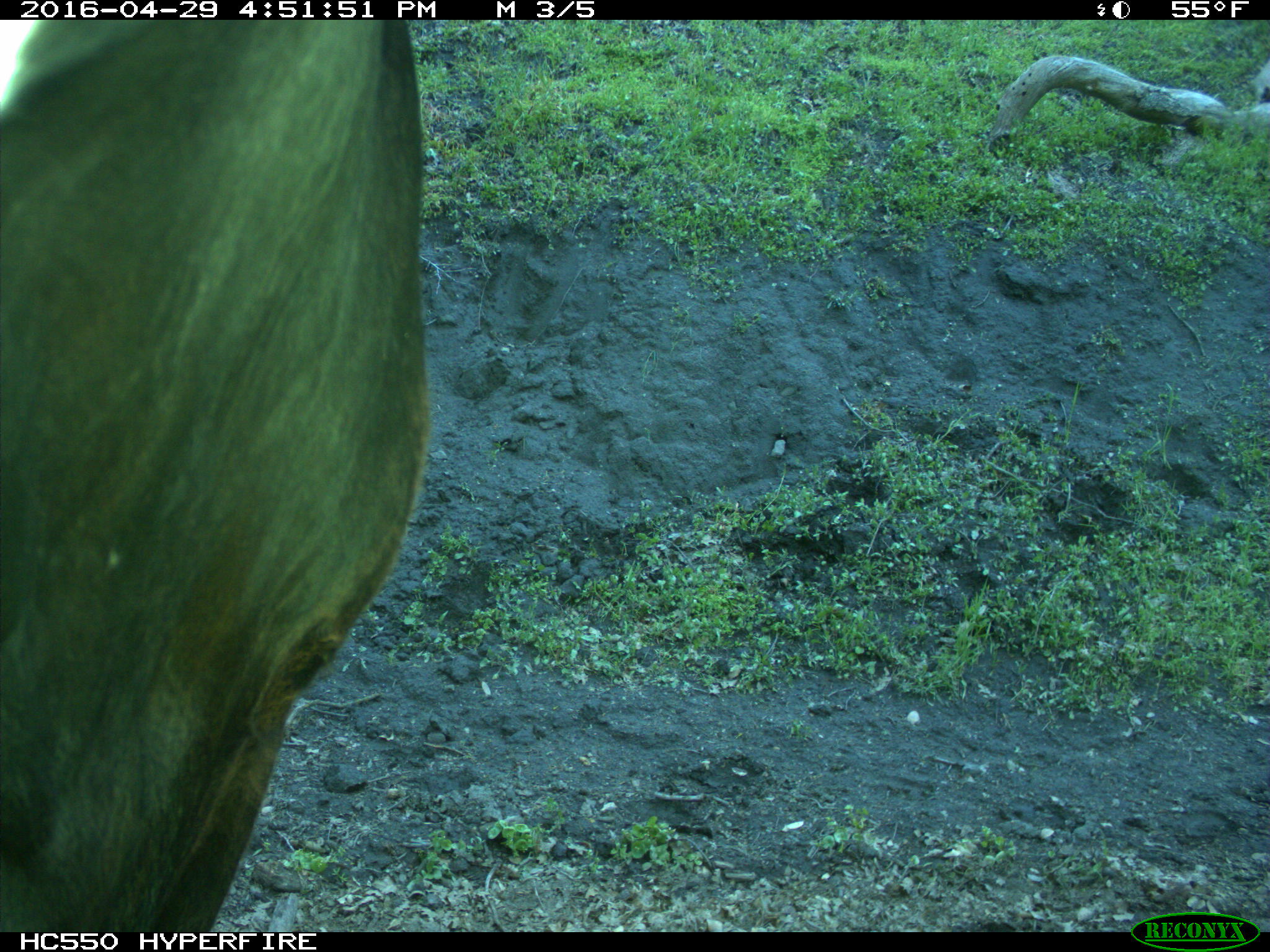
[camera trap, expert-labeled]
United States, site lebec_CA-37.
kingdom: Animalia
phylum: Chordata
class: Mammalia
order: Artiodactyla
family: Bovidae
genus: Bos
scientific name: Bos taurus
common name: domestic cow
Bos taurus (domestic cow).